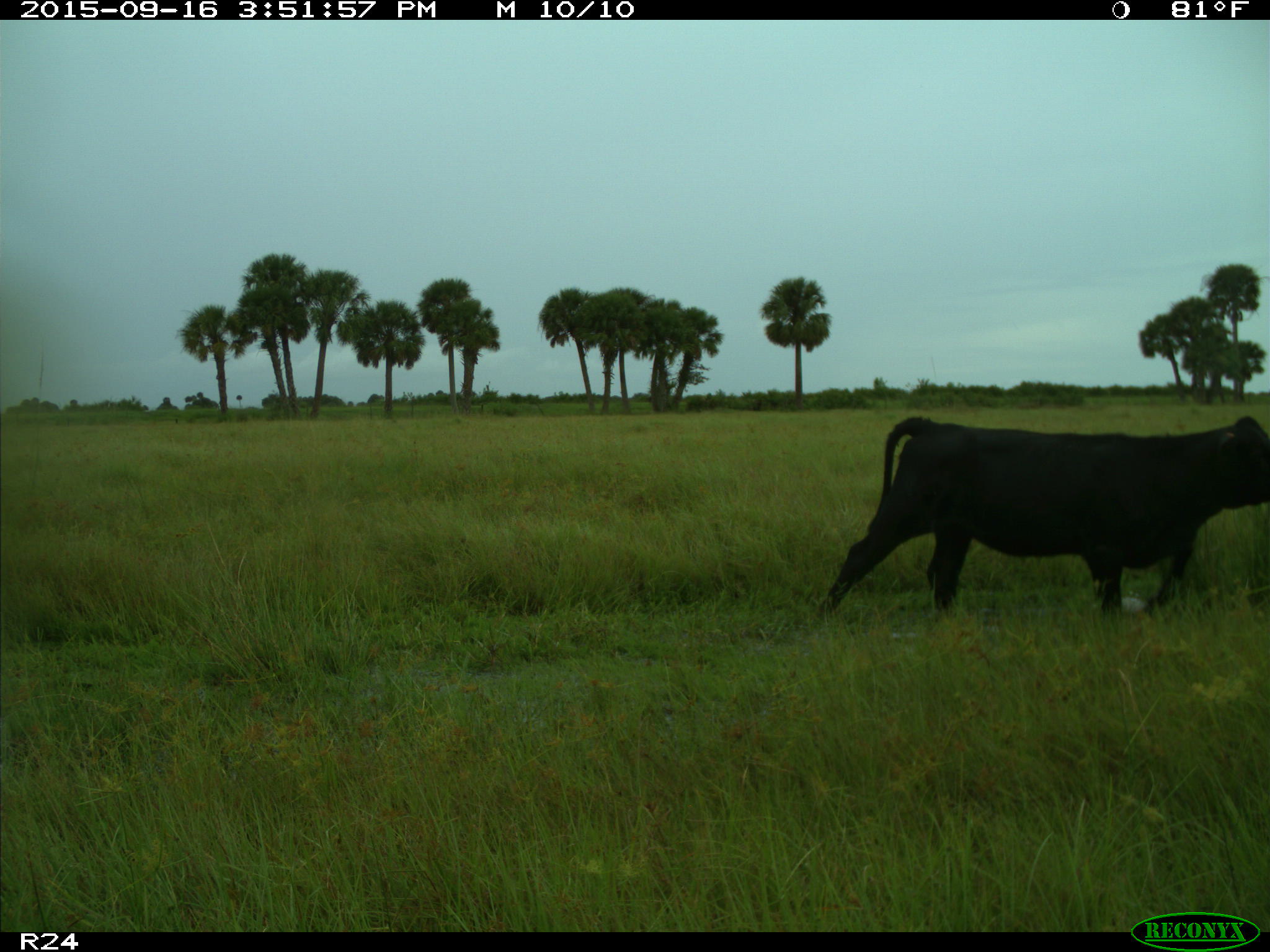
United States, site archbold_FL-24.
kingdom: Animalia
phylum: Chordata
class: Mammalia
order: Artiodactyla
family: Bovidae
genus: Bos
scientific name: Bos taurus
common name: domestic cow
Bos taurus (domestic cow).